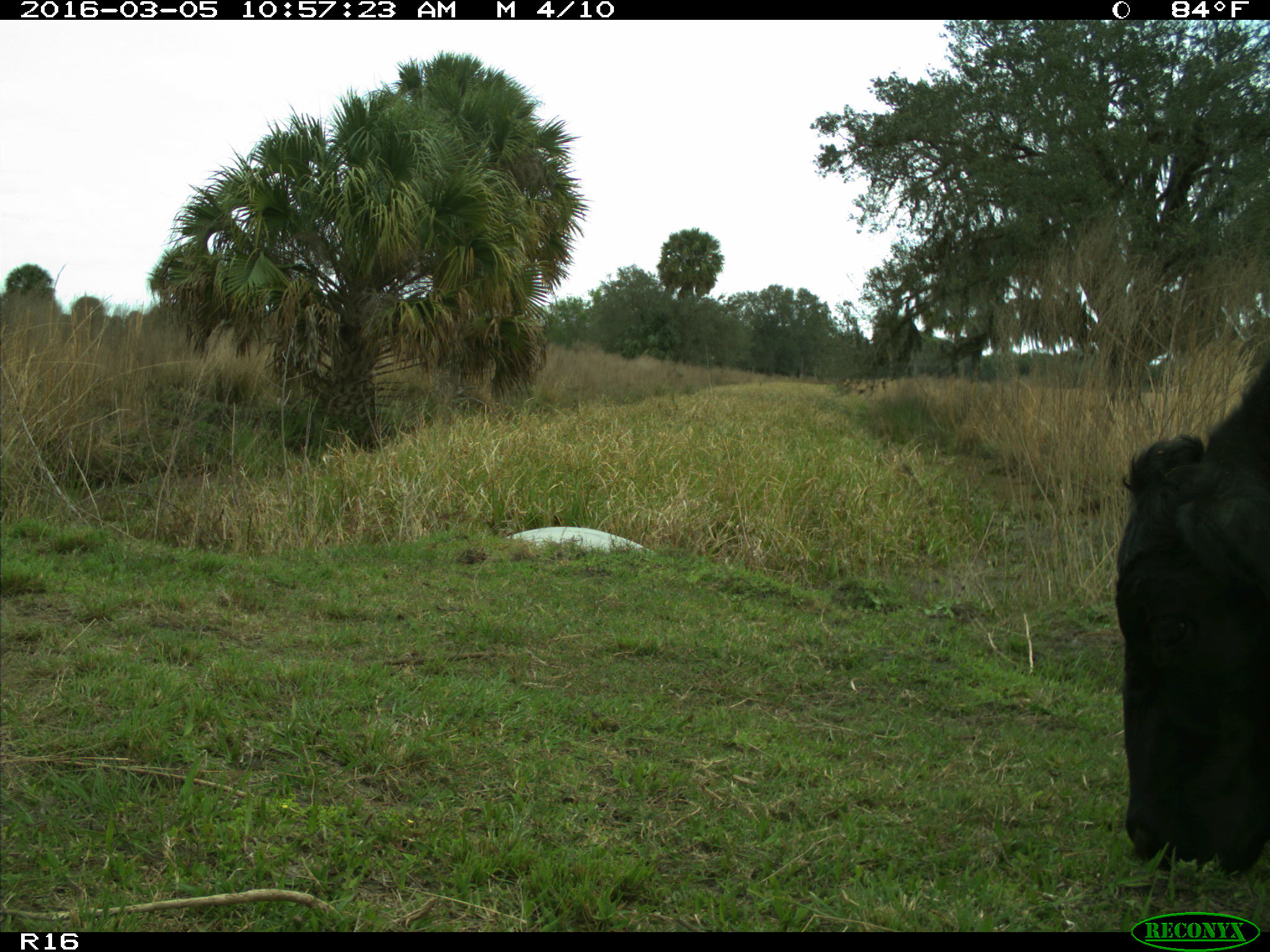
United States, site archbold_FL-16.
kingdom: Animalia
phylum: Chordata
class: Mammalia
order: Artiodactyla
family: Bovidae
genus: Bos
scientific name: Bos taurus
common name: domestic cow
Bos taurus (domestic cow).